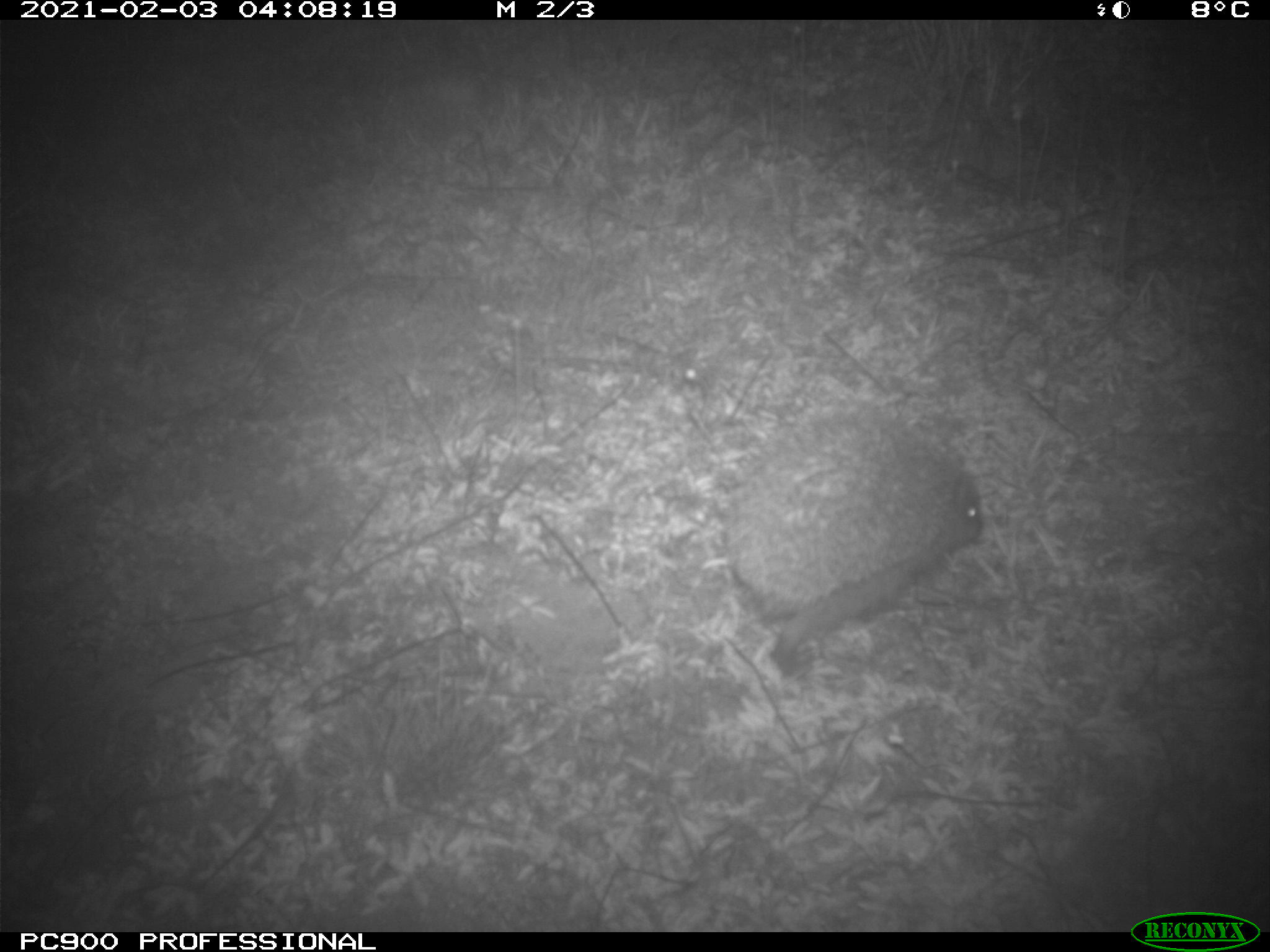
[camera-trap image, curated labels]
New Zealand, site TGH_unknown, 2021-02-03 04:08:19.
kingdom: Animalia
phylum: Chordata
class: Mammalia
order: Eulipotyphla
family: Erinaceidae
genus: Erinaceus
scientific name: Erinaceus europaeus europaeus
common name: european hedgehog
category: hedgehog